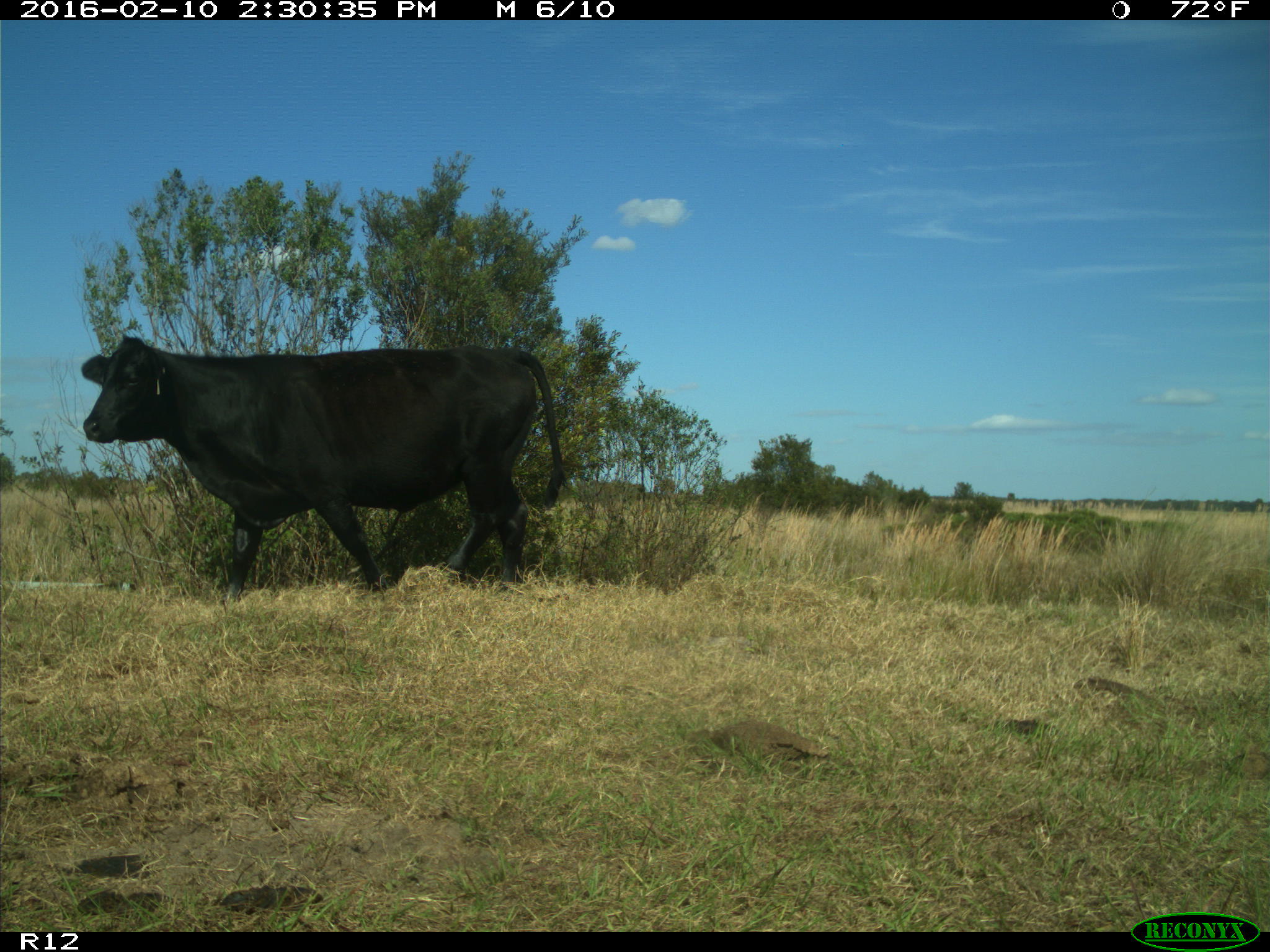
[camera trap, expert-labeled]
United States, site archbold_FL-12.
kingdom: Animalia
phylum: Chordata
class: Mammalia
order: Artiodactyla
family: Bovidae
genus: Bos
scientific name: Bos taurus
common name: domestic cow